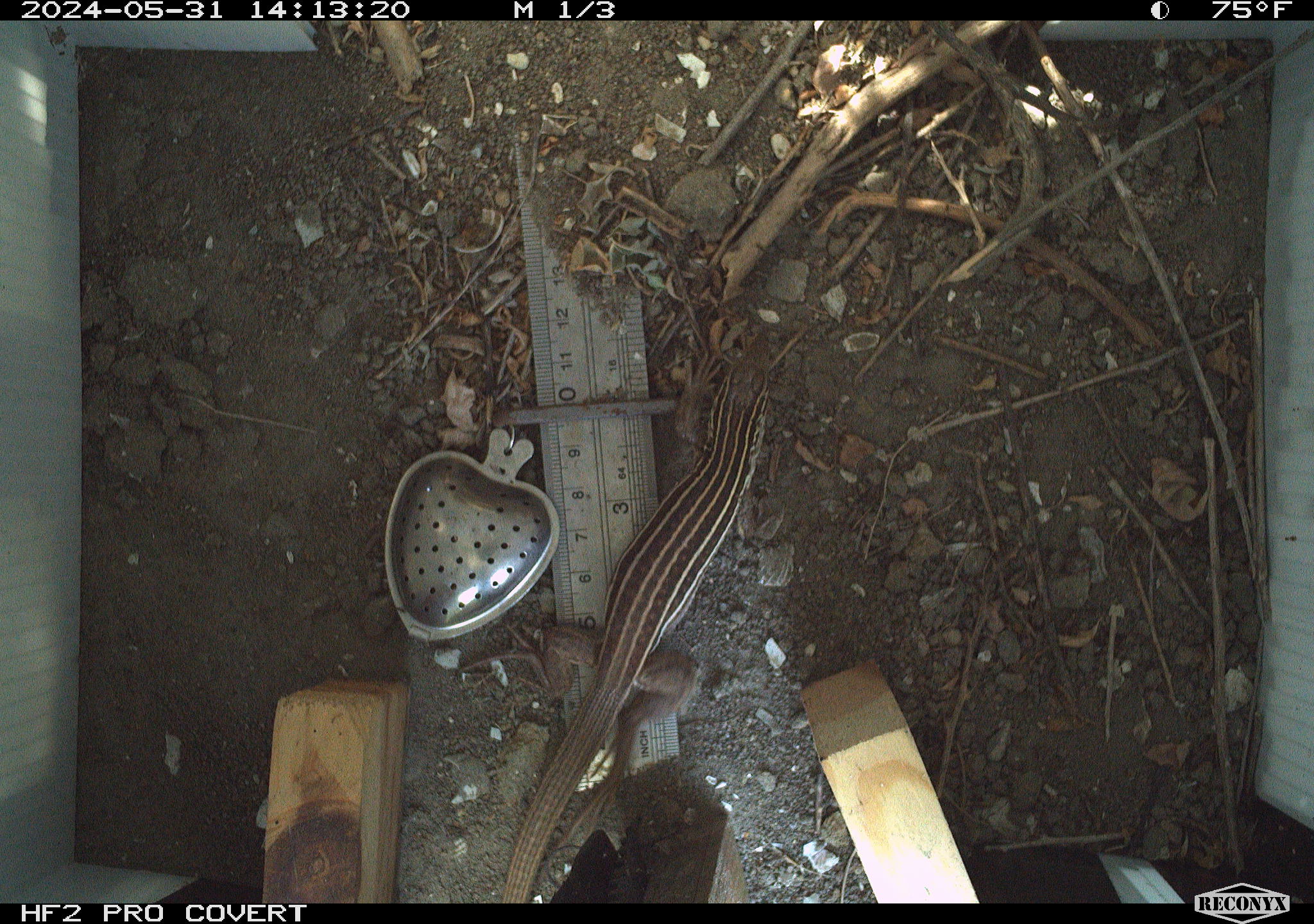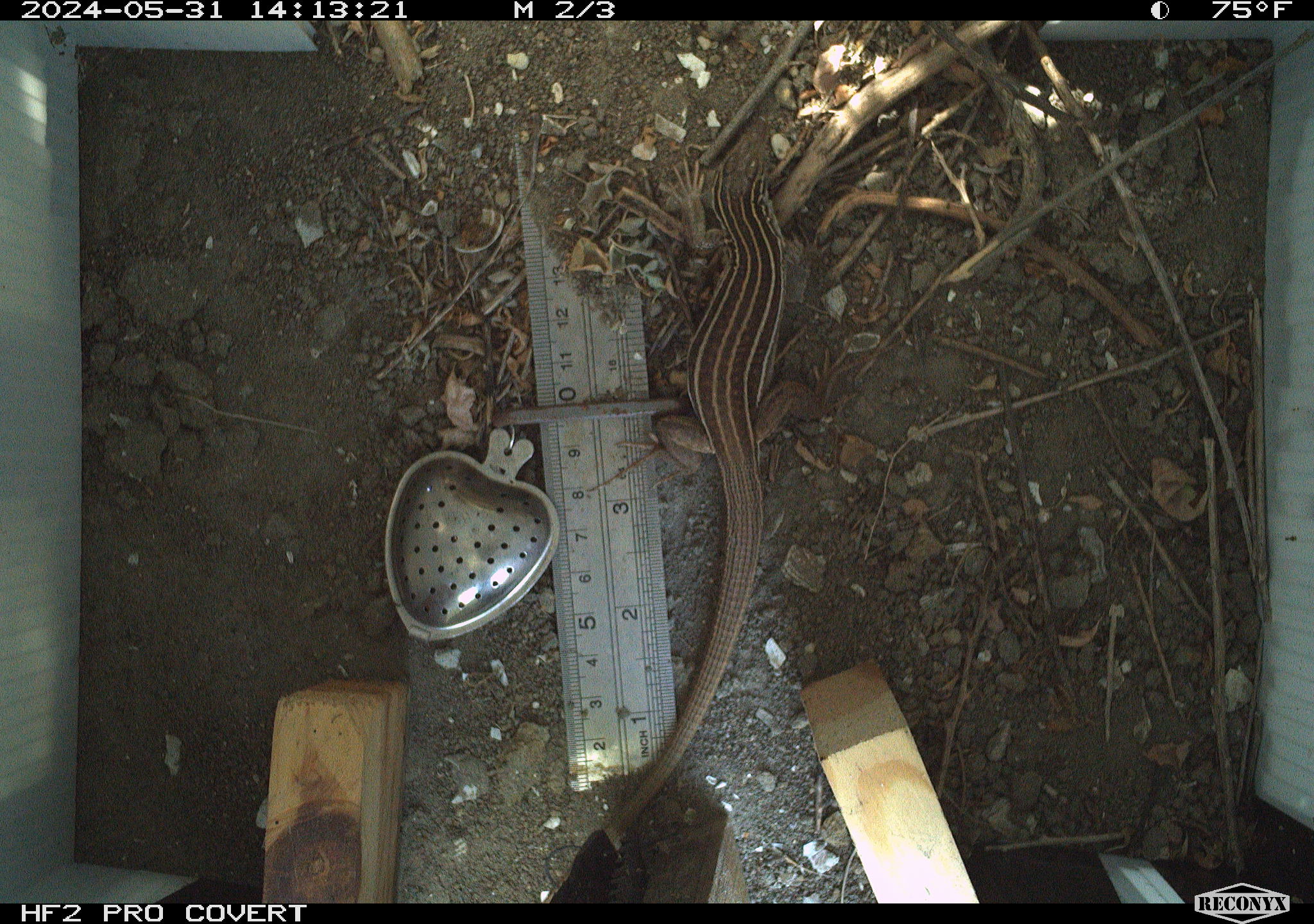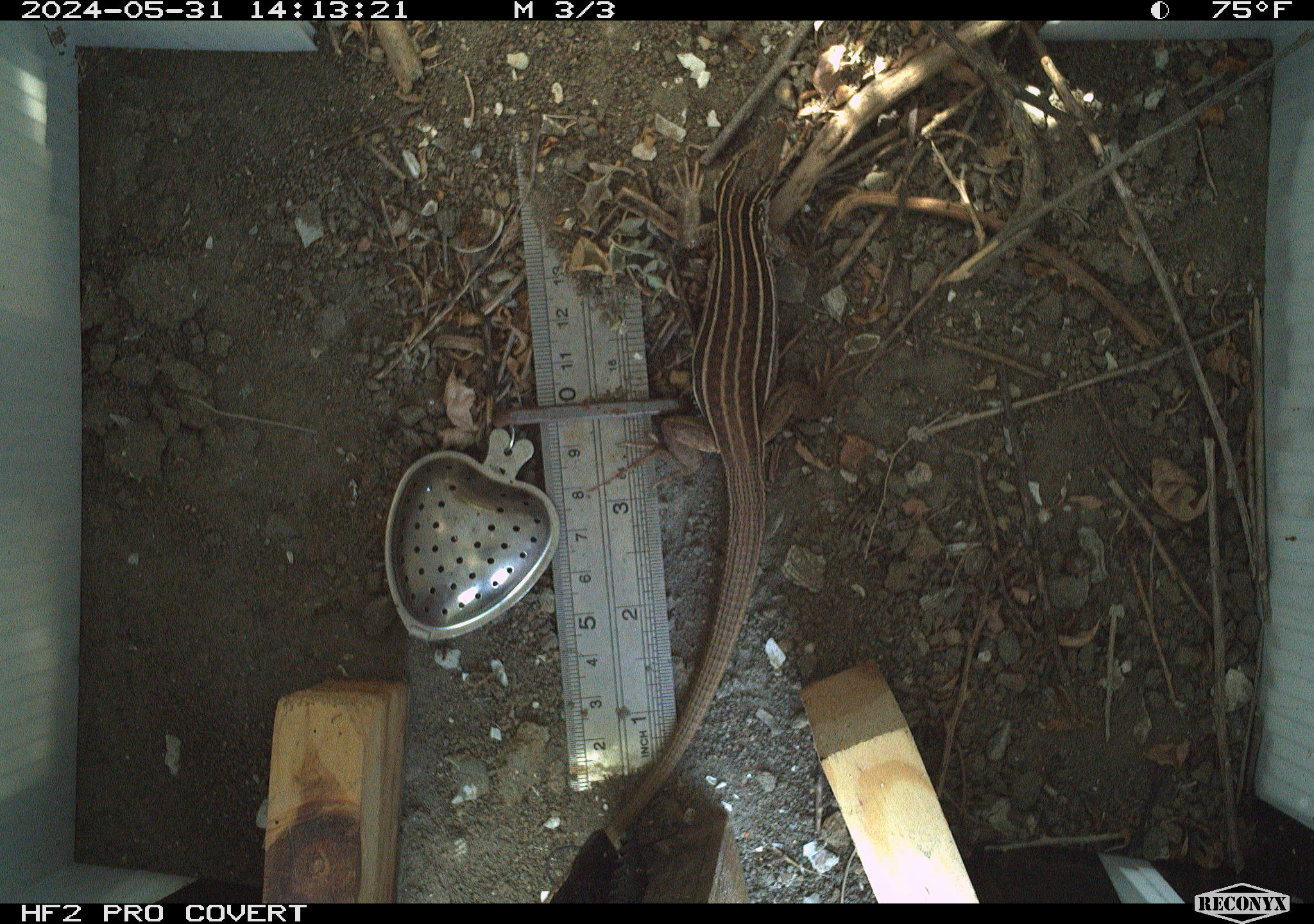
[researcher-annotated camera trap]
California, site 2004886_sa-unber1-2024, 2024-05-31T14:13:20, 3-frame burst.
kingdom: Animalia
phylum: Chordata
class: Reptilia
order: Squamata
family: Teiidae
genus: Aspidoscelis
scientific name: Aspidoscelis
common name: whiptail lizards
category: aspidoscelis species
Aspidoscelis species (whiptail lizards) (Aspidoscelis).